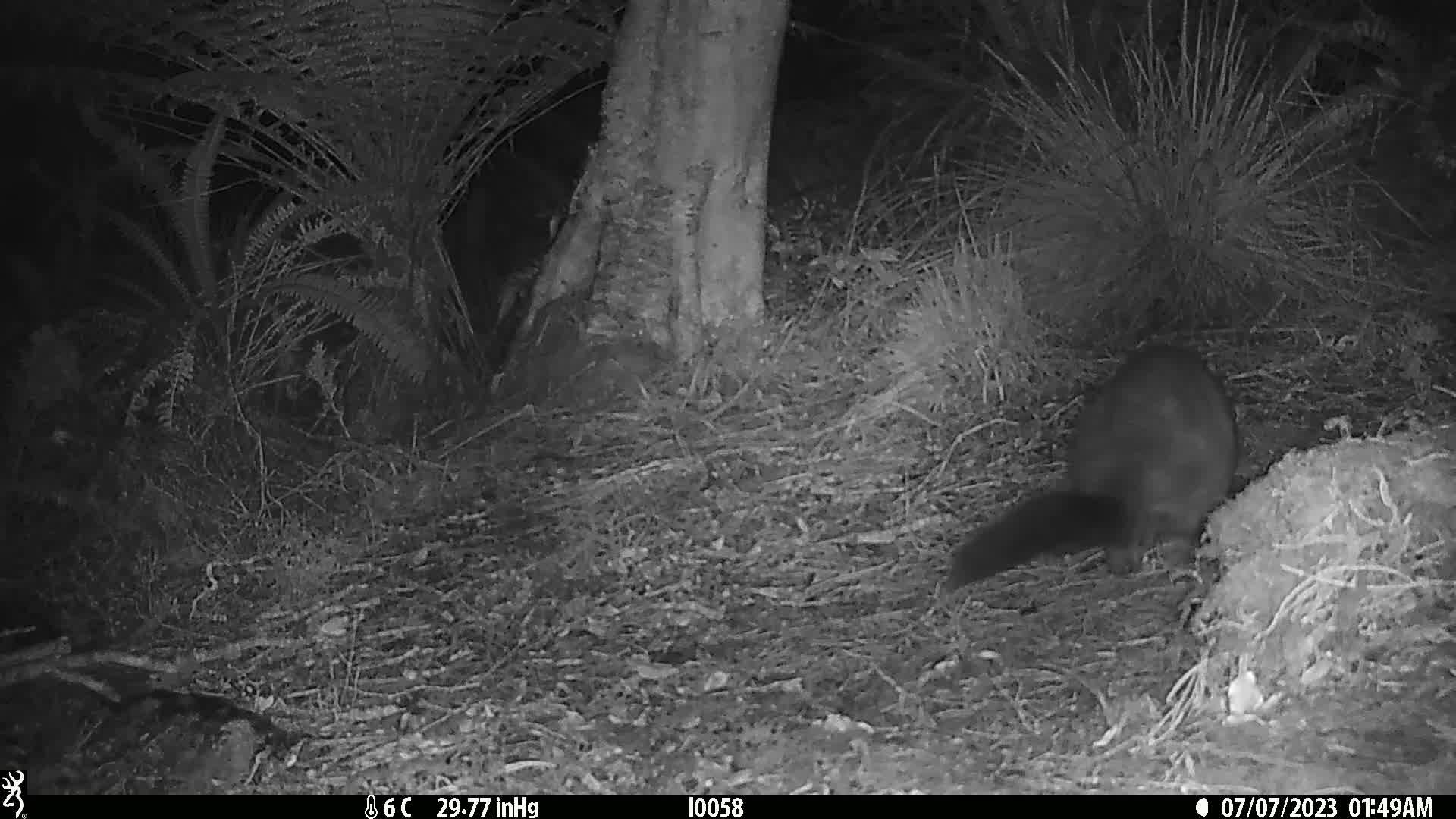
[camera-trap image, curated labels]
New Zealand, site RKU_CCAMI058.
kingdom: Animalia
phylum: Chordata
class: Mammalia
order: Diprotodontia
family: Phalangeridae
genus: Trichosurus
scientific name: Trichosurus vulpecula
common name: common brushtail possum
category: possum